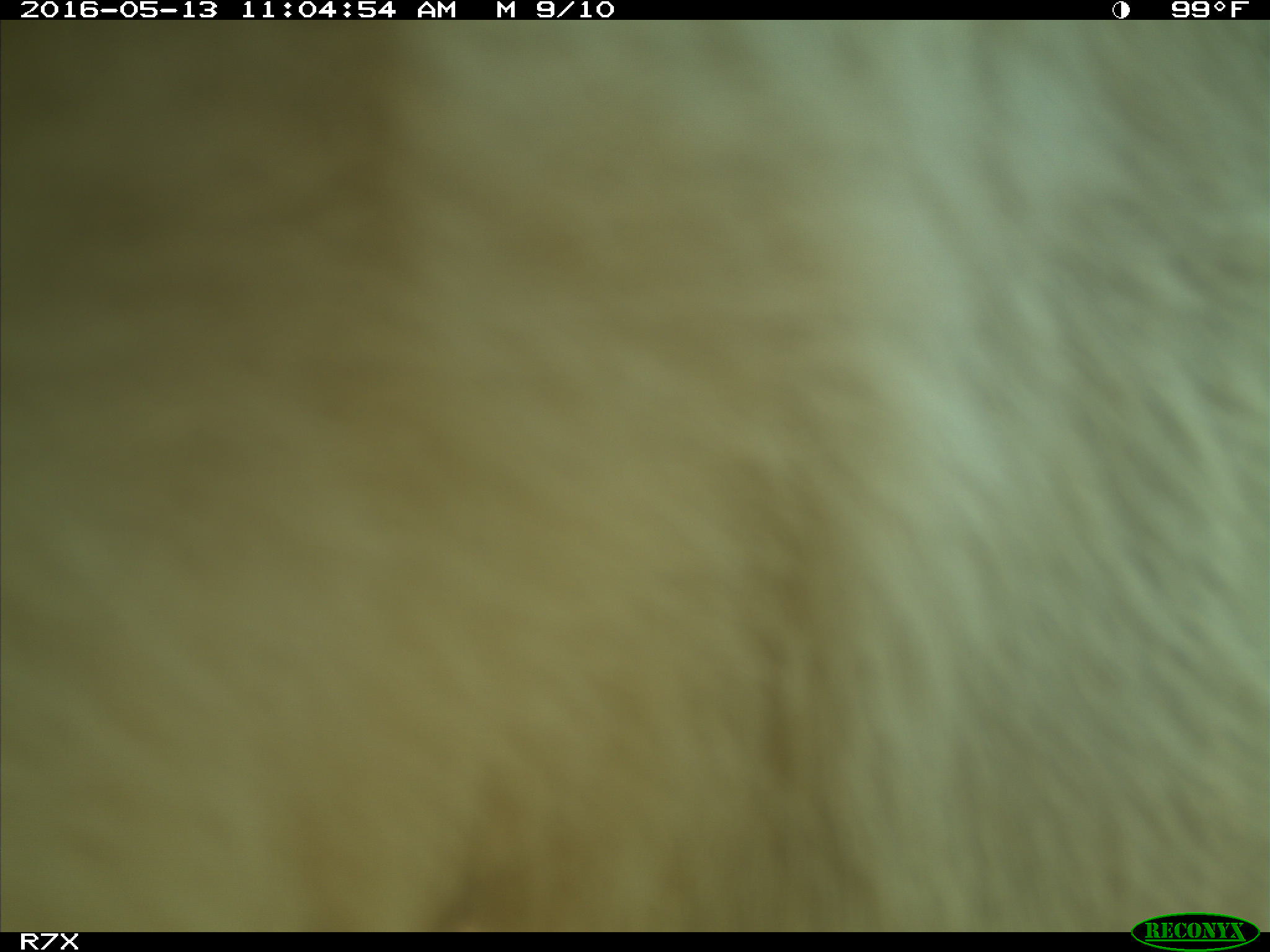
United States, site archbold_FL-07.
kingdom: Animalia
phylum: Chordata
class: Mammalia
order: Artiodactyla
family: Bovidae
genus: Bos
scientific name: Bos taurus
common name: domestic cow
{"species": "Bos taurus (domestic cow)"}